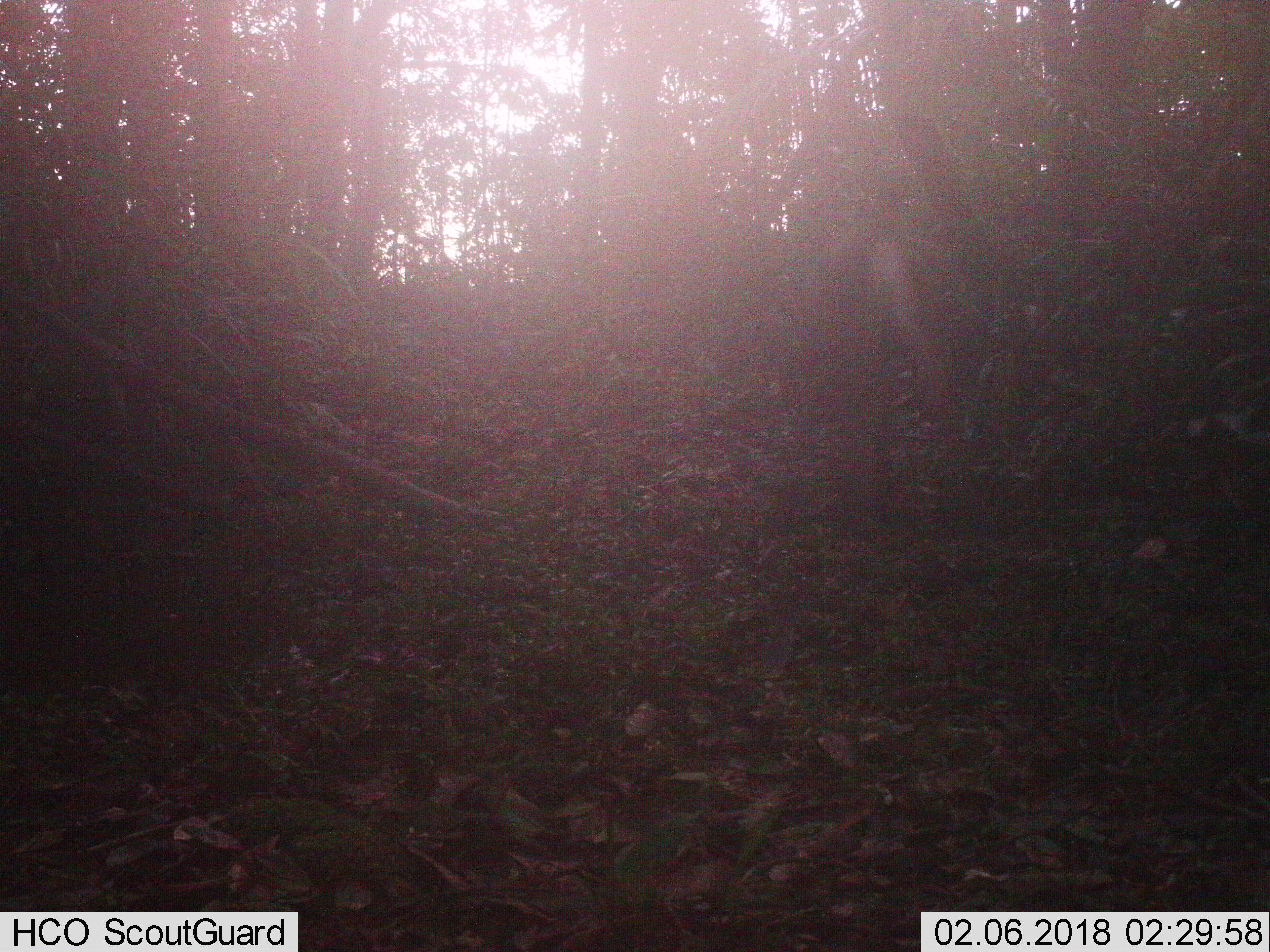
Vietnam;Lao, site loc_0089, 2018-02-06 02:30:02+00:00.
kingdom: Animalia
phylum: Chordata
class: Mammalia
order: Artiodactyla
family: Cervidae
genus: Muntiacus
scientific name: Muntiacus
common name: muntjacs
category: unidentified muntjac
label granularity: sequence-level